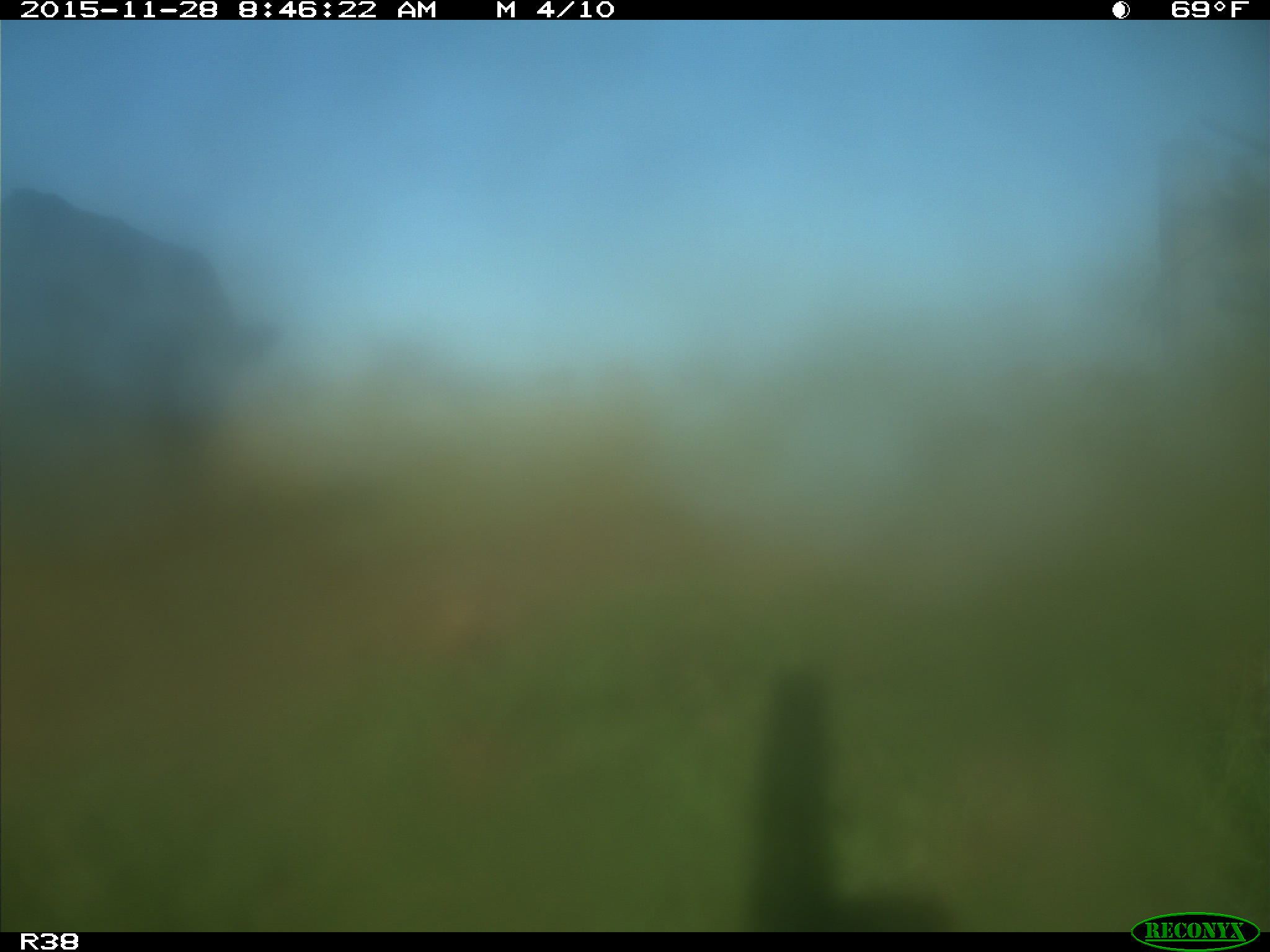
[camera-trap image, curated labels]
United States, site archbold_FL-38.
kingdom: Animalia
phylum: Chordata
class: Mammalia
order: Artiodactyla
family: Bovidae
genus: Bos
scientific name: Bos taurus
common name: domestic cow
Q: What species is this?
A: Bos taurus (domestic cow).